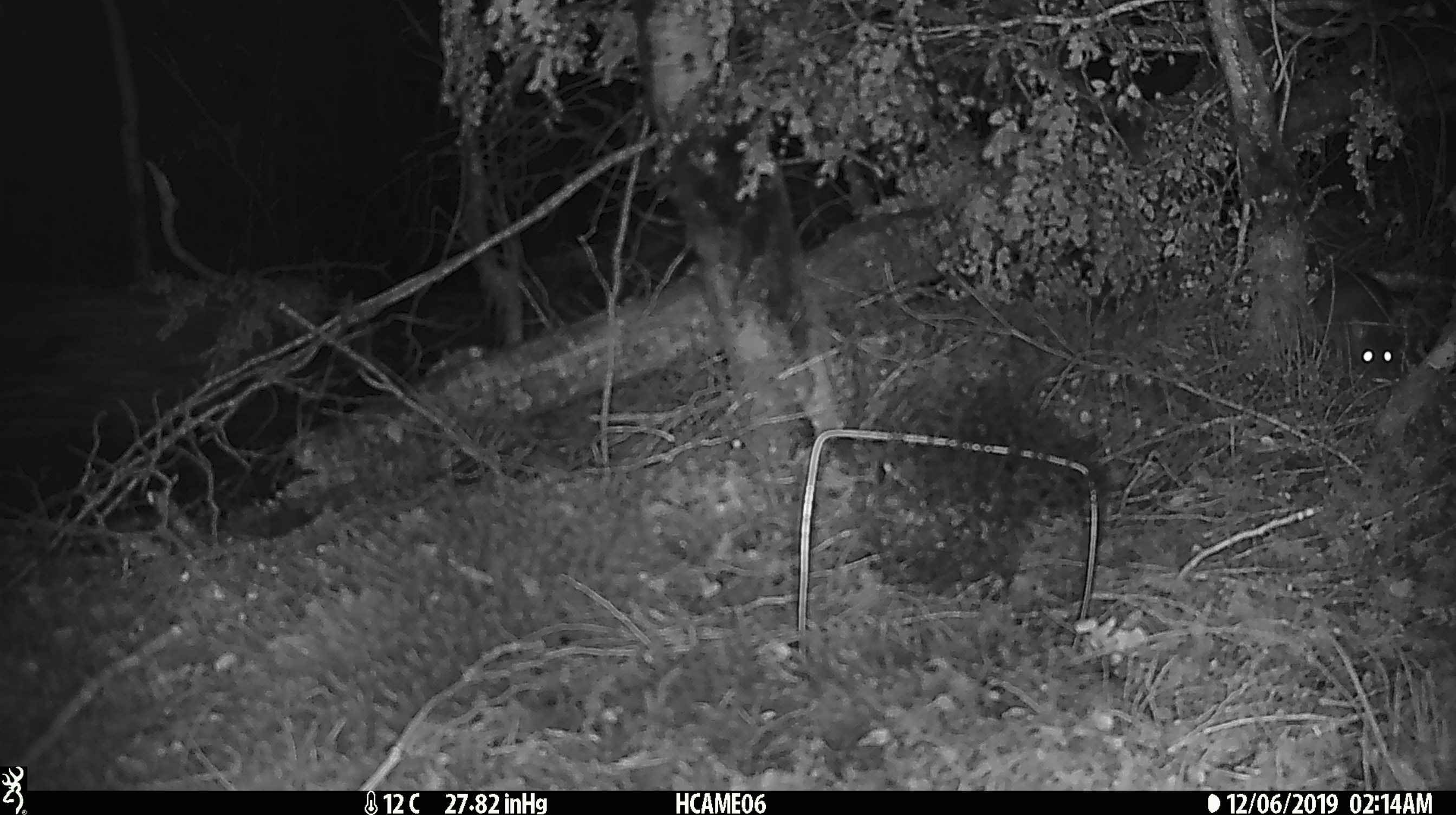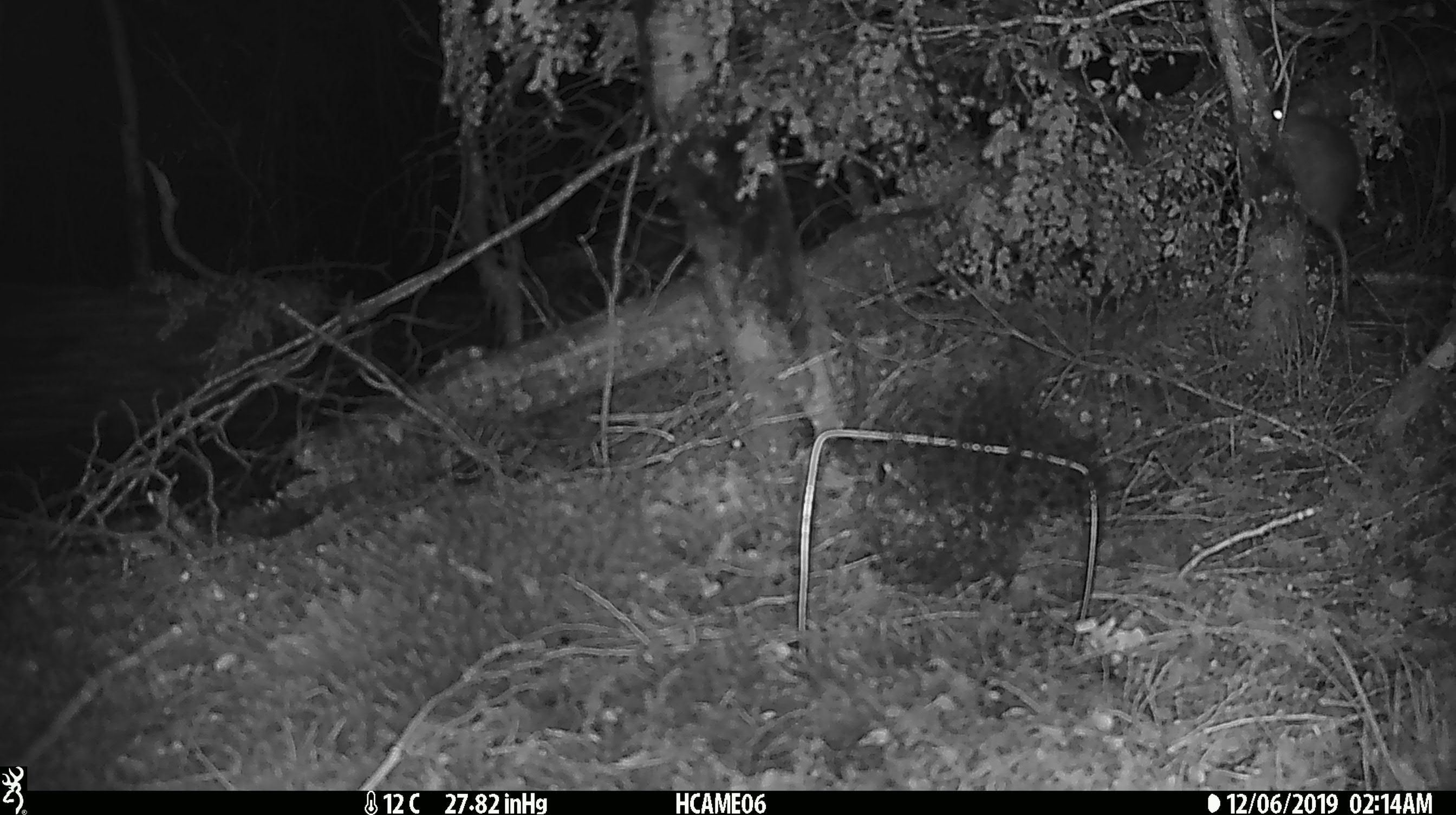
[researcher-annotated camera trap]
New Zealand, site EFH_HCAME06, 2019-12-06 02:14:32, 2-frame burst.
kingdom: Animalia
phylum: Chordata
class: Mammalia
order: Rodentia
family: Muridae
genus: Rattus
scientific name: Rattus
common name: rat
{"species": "rat (Rattus)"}